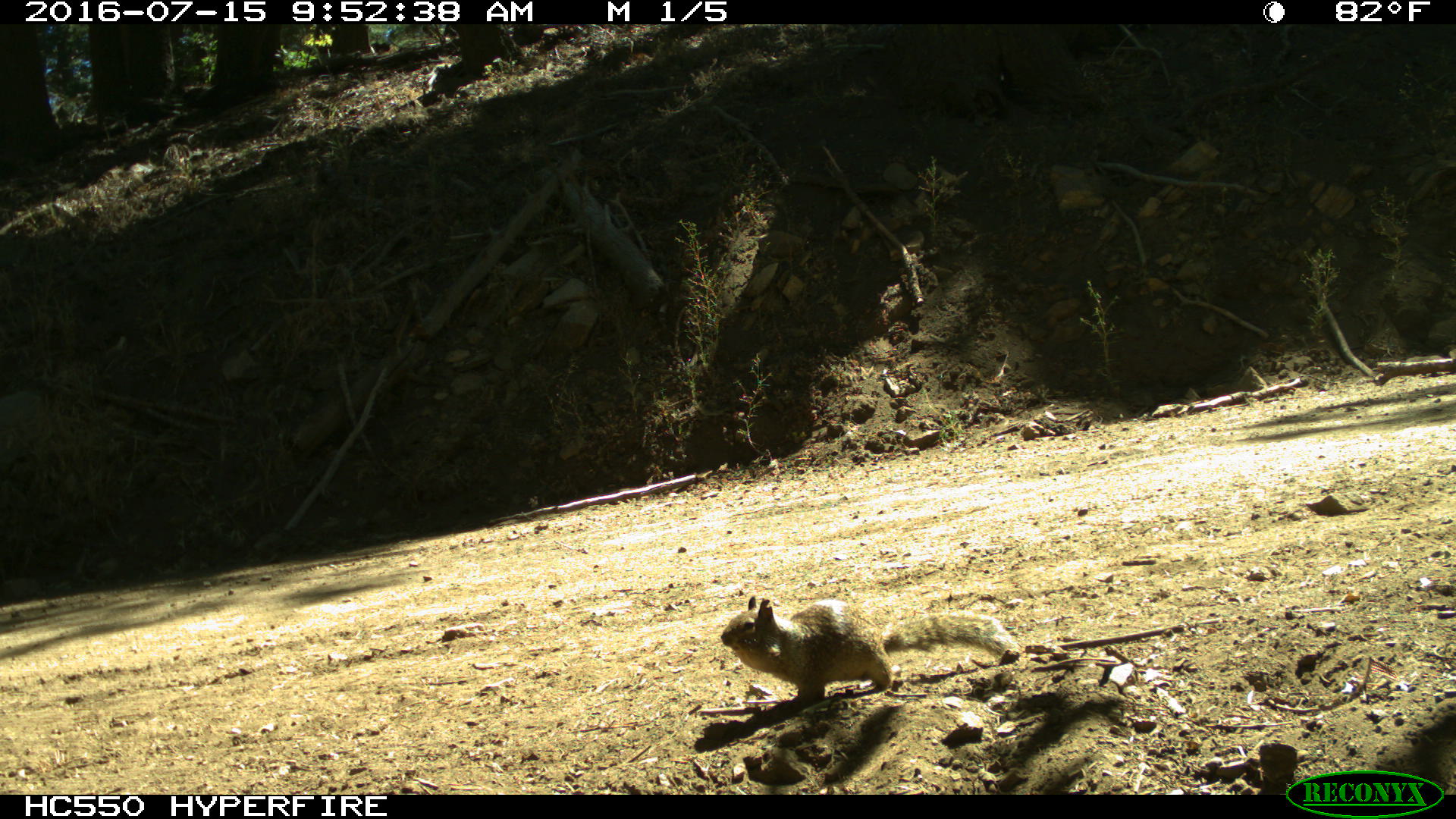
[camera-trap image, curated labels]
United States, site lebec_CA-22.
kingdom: Animalia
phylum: Chordata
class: Mammalia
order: Rodentia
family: Sciuridae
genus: Otospermophilus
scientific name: Otospermophilus beecheyi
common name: california ground squirrel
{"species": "Otospermophilus beecheyi (california ground squirrel)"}